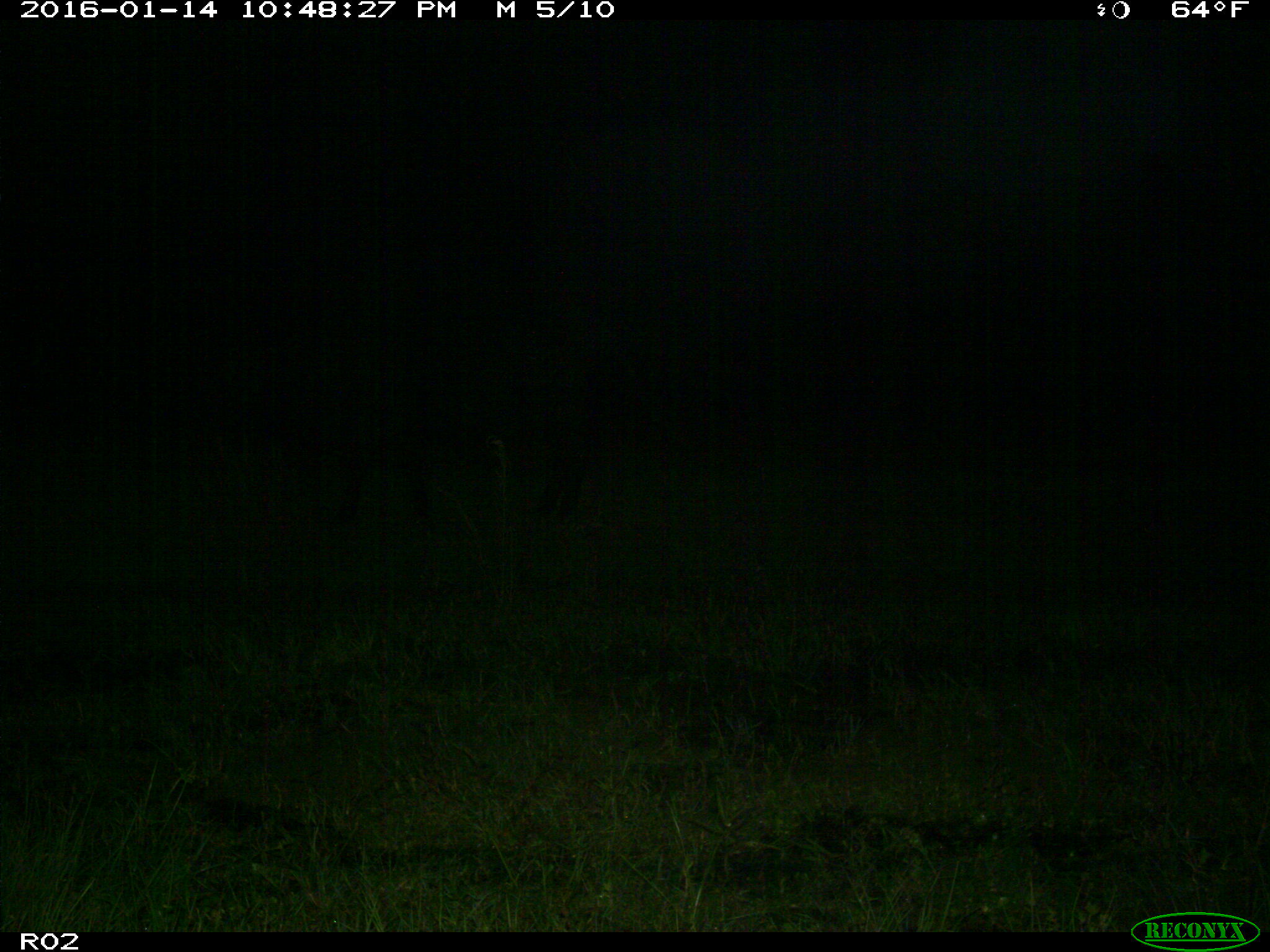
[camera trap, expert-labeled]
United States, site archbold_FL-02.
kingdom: Animalia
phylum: Chordata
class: Mammalia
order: Artiodactyla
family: Bovidae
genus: Bos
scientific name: Bos taurus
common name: domestic cow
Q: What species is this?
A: Bos taurus (domestic cow).